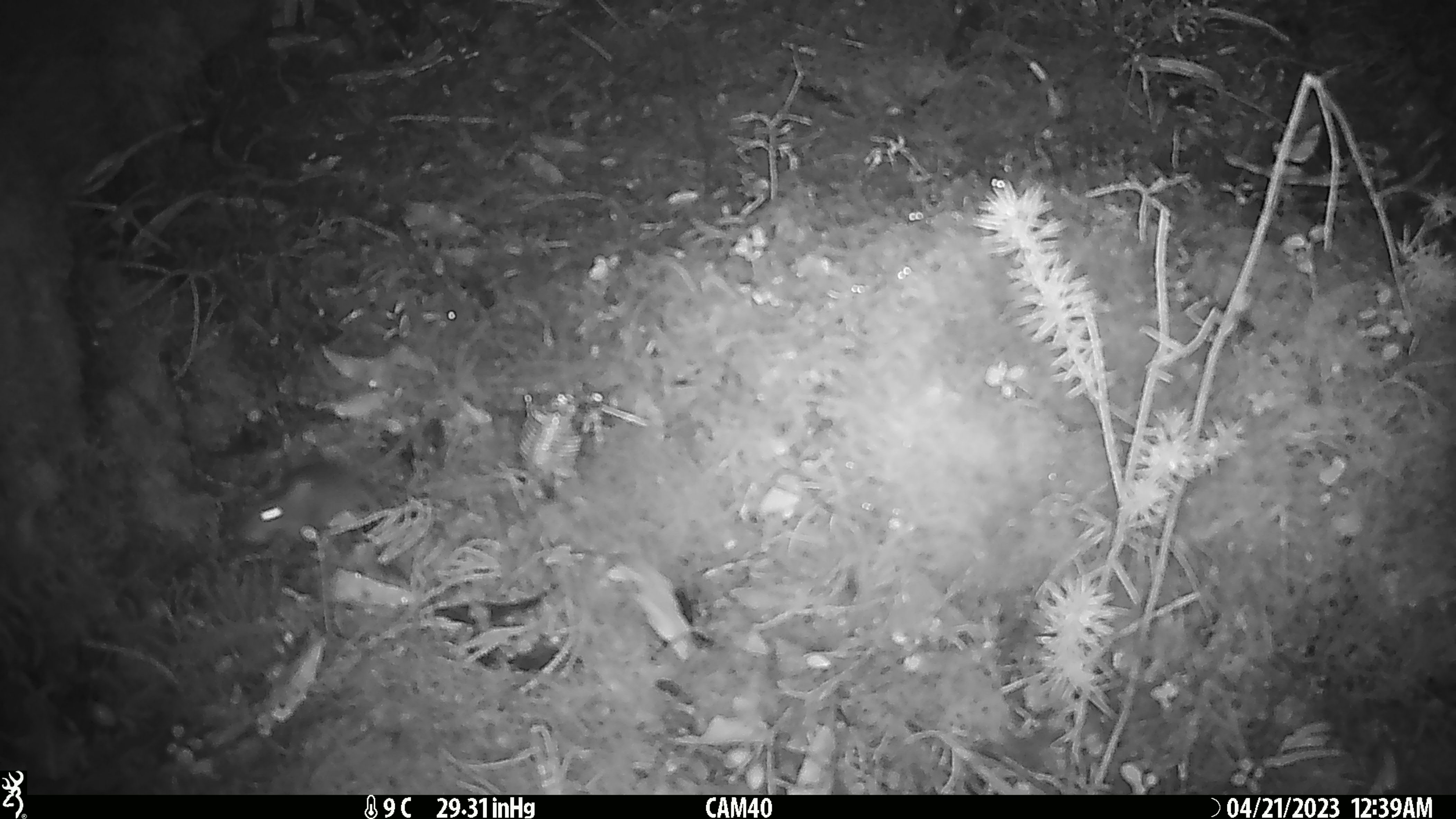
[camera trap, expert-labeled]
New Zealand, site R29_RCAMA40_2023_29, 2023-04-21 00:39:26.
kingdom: Animalia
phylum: Chordata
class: Mammalia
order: Rodentia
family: Muridae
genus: Mus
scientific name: Mus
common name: mouse